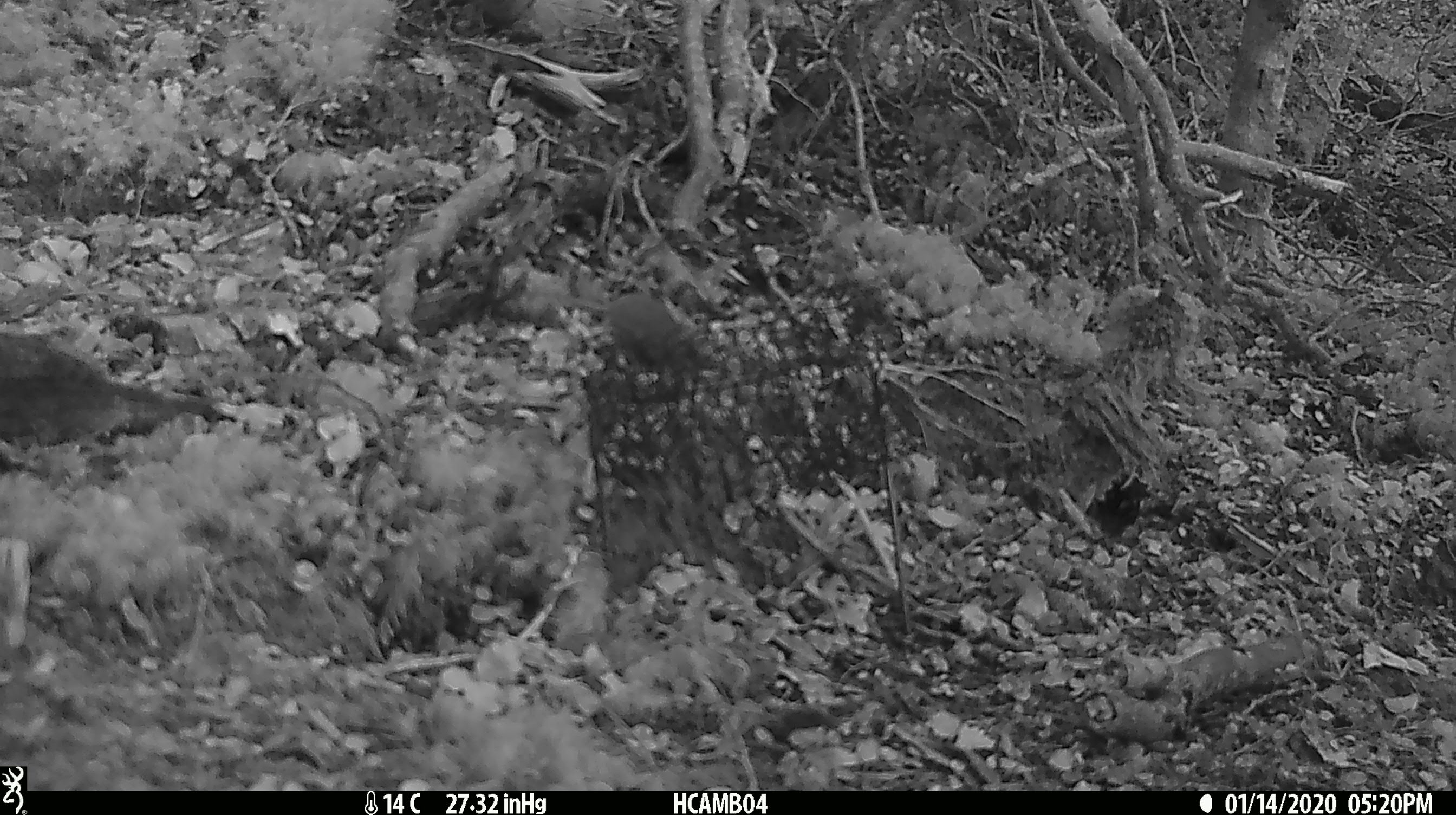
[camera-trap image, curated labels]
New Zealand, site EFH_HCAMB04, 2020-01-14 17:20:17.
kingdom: Animalia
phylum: Chordata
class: Mammalia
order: Rodentia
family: Muridae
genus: Mus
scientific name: Mus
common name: mouse